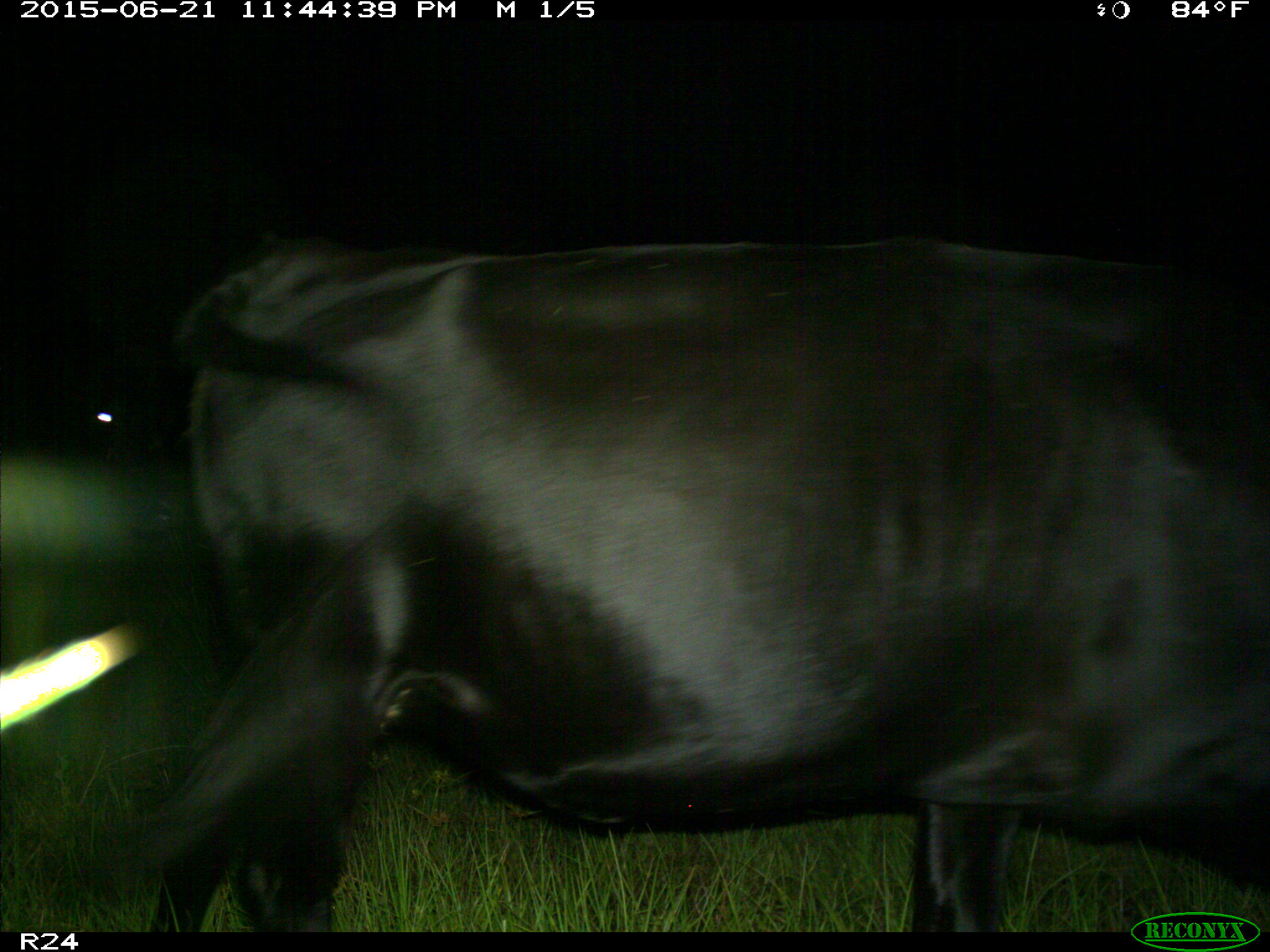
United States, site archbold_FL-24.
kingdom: Animalia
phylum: Chordata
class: Mammalia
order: Artiodactyla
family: Bovidae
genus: Bos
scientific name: Bos taurus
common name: domestic cow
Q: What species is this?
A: Bos taurus (domestic cow).